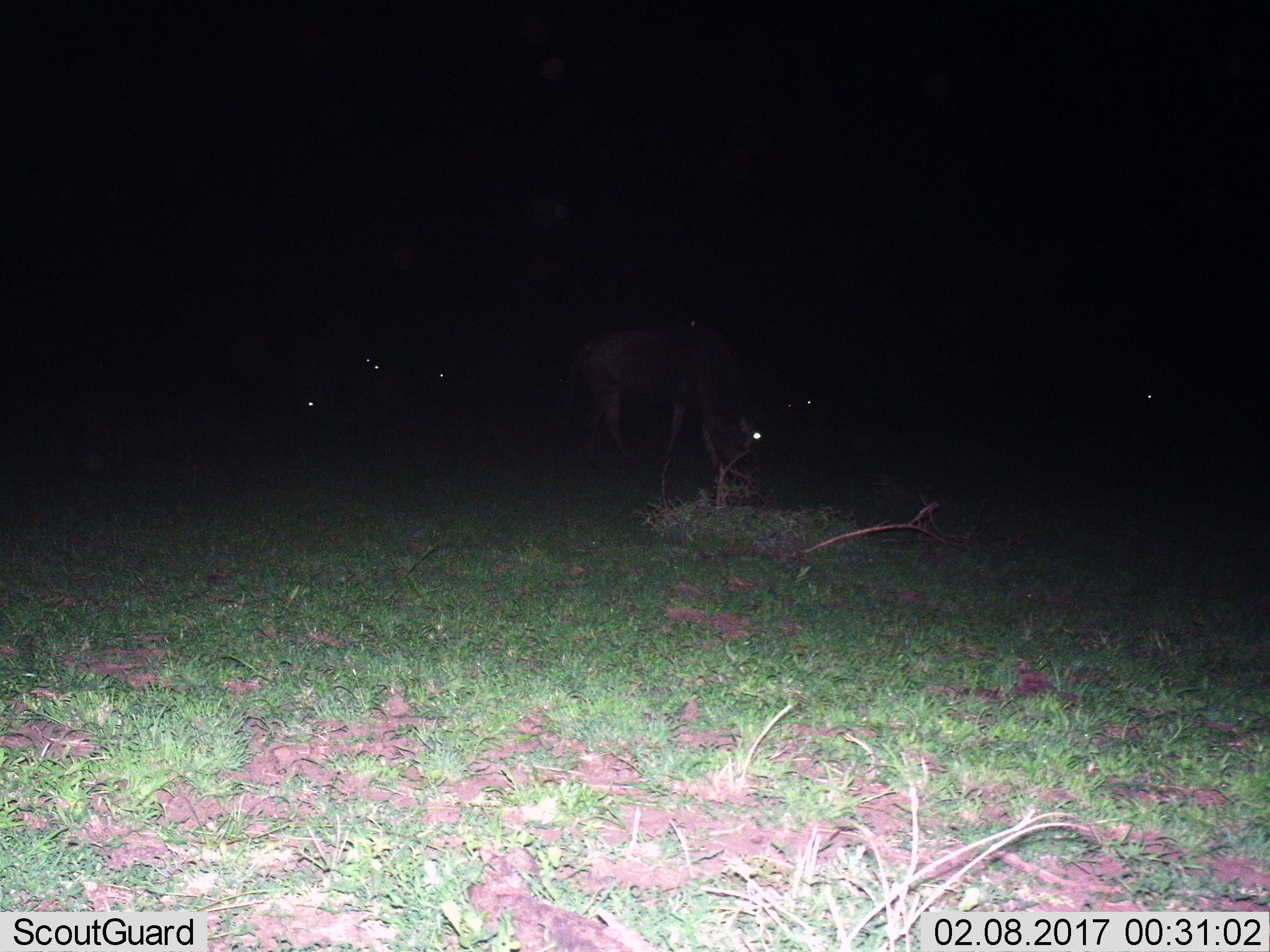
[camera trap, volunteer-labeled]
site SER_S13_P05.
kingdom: Animalia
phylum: Chordata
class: Mammalia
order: Artiodactyla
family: Bovidae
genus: Connochaetes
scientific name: Connochaetes taurinus taurinus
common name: blue wildebeest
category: wildebeestblue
Wildebeestblue (blue wildebeest) (Connochaetes taurinus taurinus), count 6. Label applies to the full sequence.